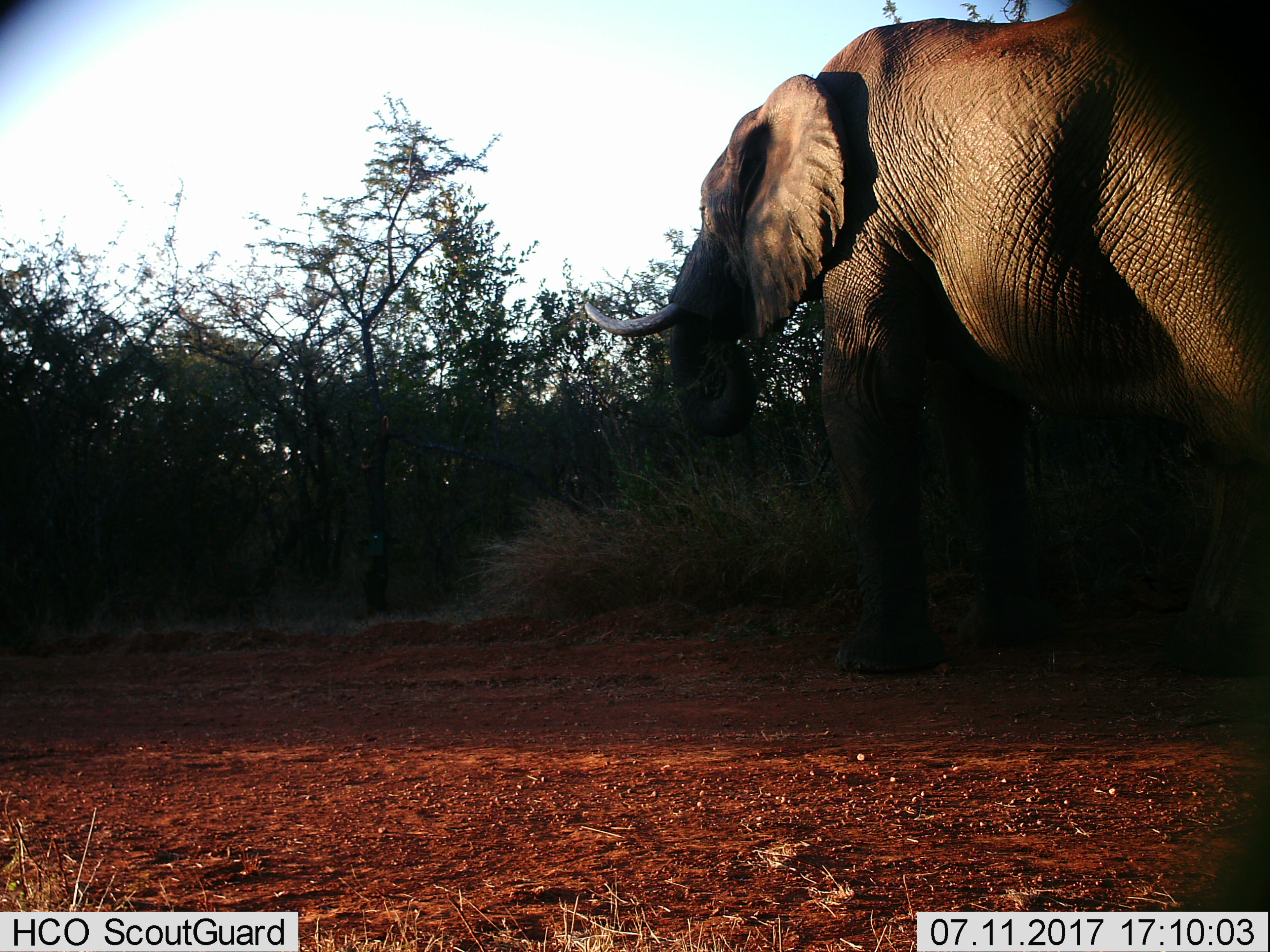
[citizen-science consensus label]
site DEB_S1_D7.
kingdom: Animalia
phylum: Chordata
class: Mammalia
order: Proboscidea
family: Elephantidae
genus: Loxodonta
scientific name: Loxodonta africana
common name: african bush elephant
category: elephant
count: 1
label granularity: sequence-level